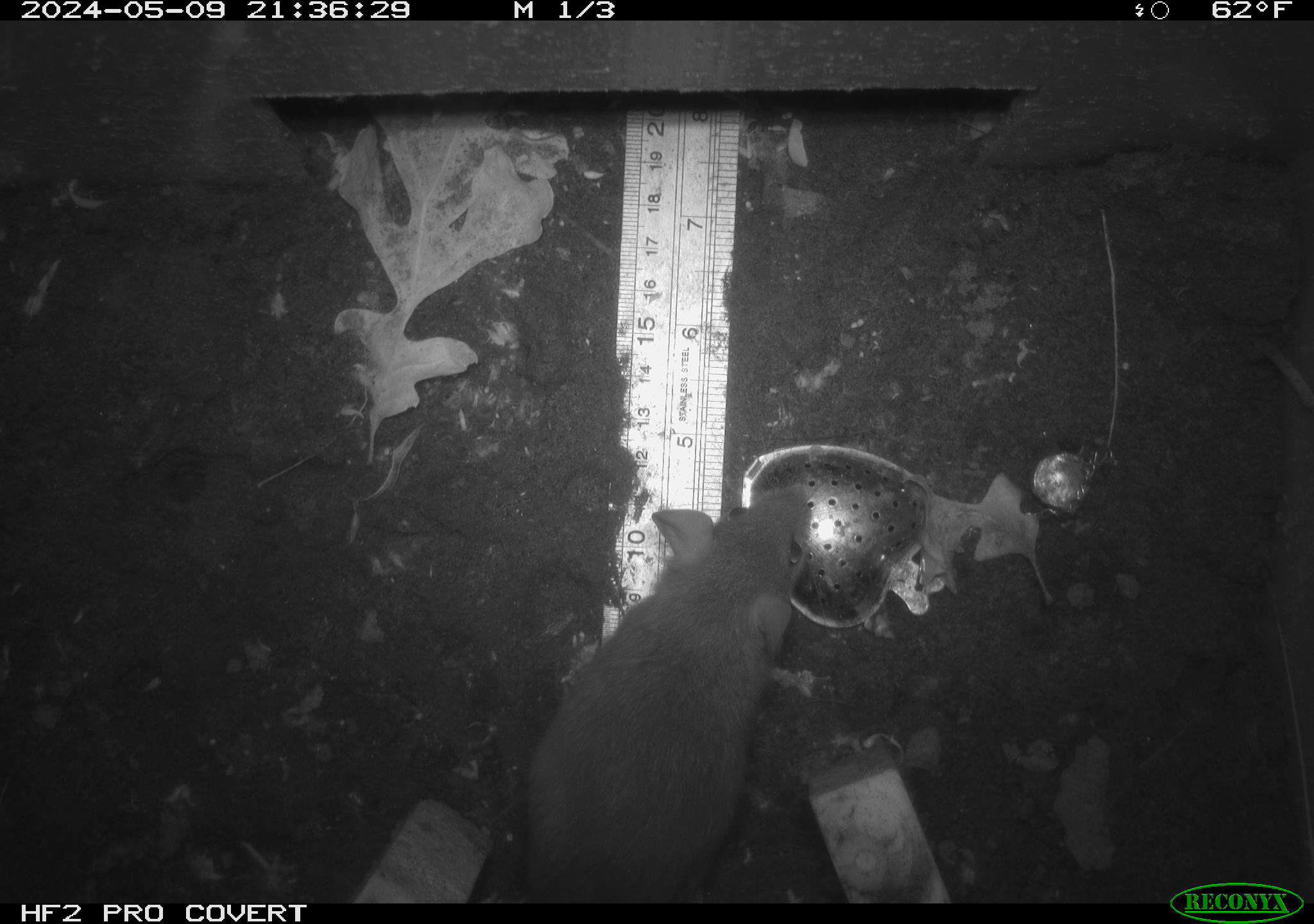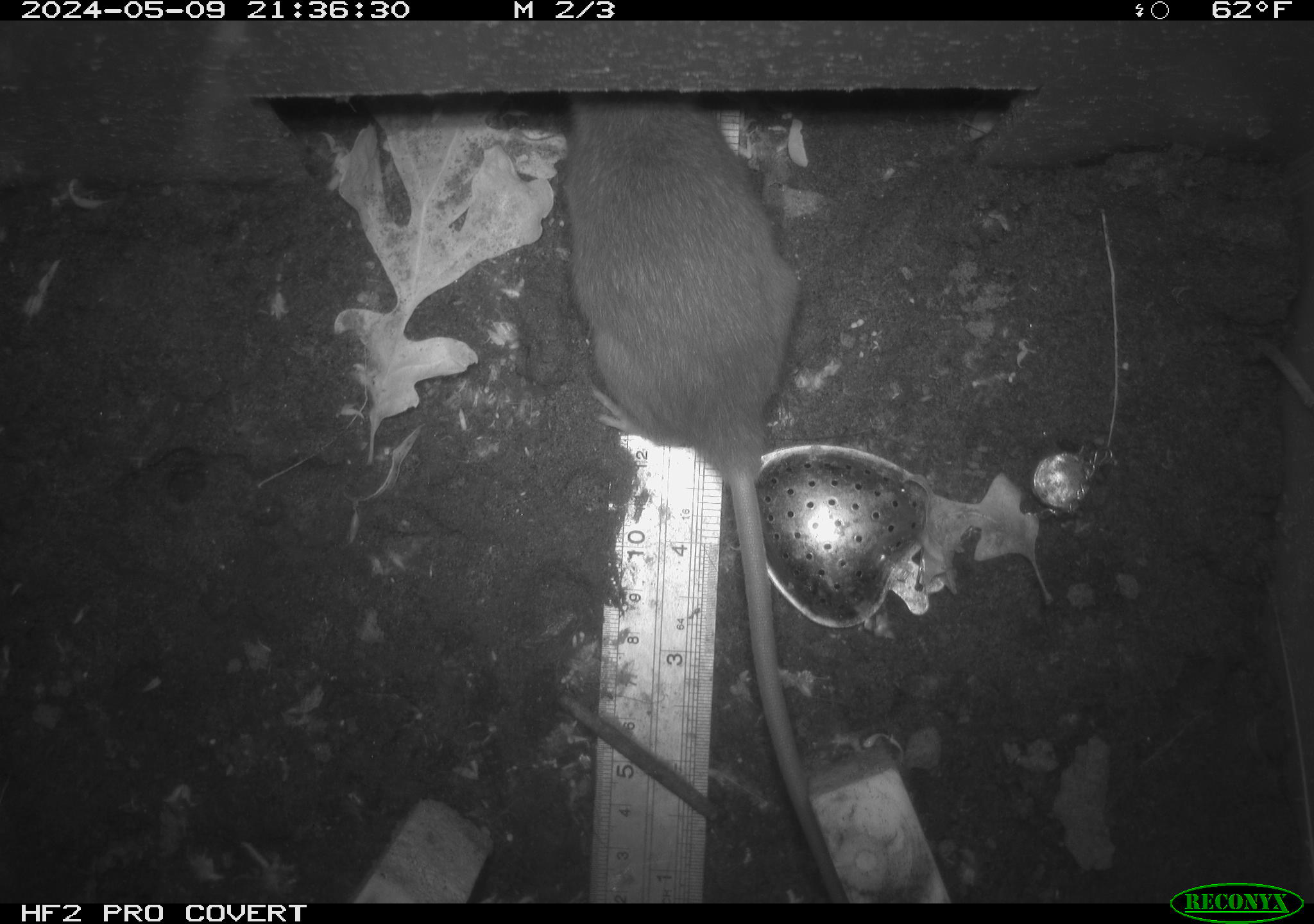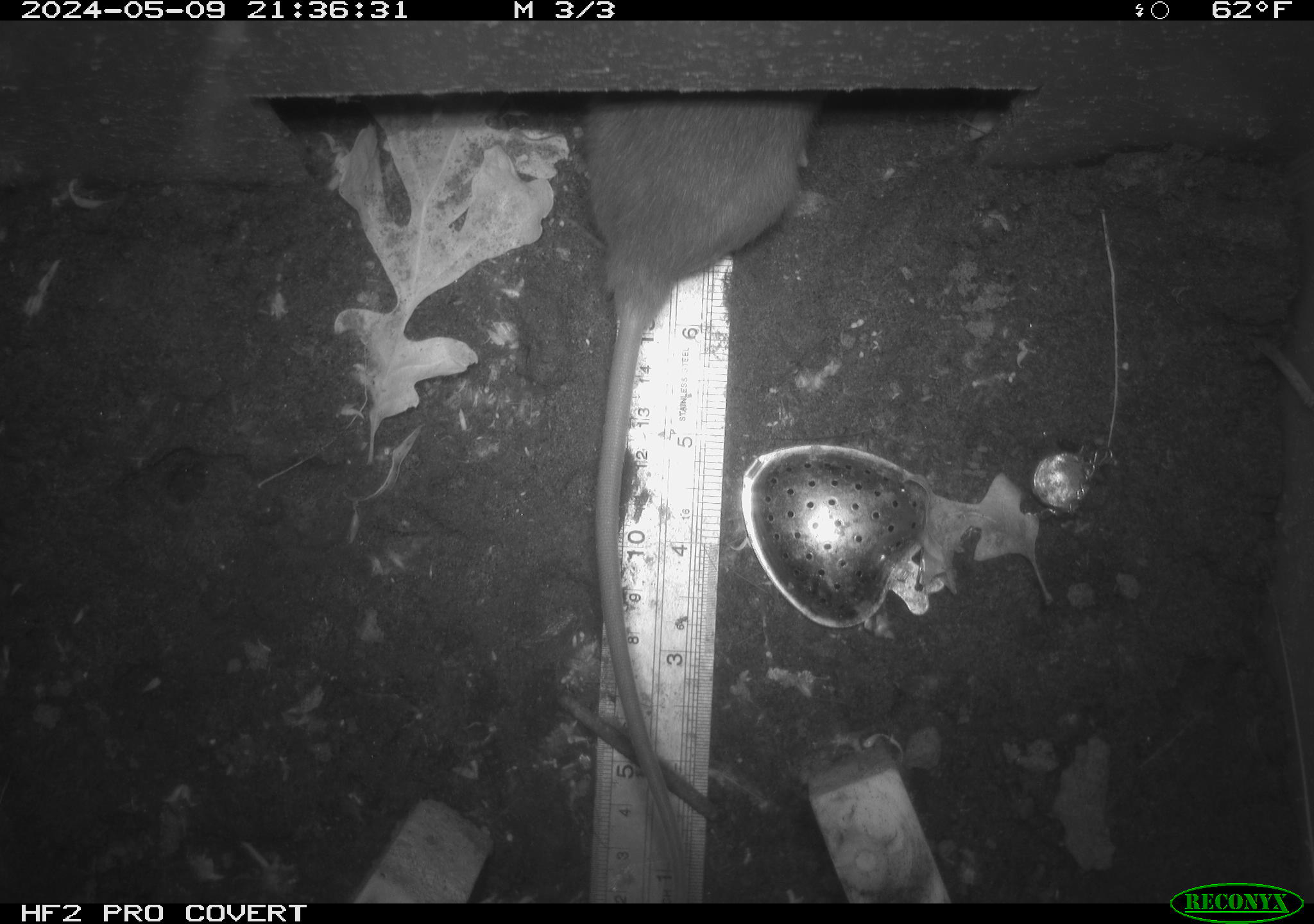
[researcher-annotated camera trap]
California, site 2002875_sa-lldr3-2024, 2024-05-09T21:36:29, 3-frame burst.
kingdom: Animalia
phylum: Chordata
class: Mammalia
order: Rodentia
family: Muridae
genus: Rattus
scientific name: Rattus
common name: rat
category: rattus species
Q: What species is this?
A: Rattus species (rat) (Rattus).